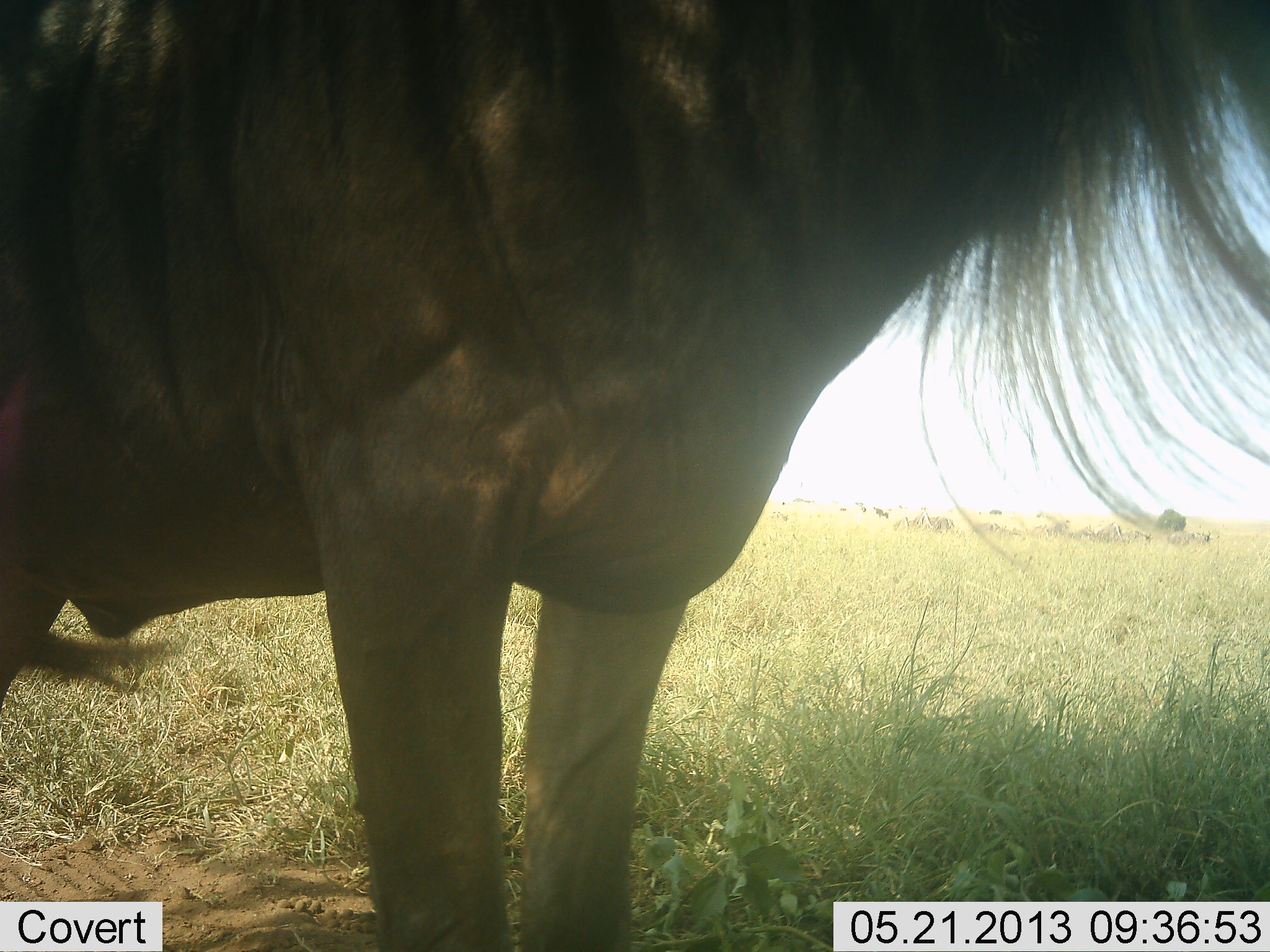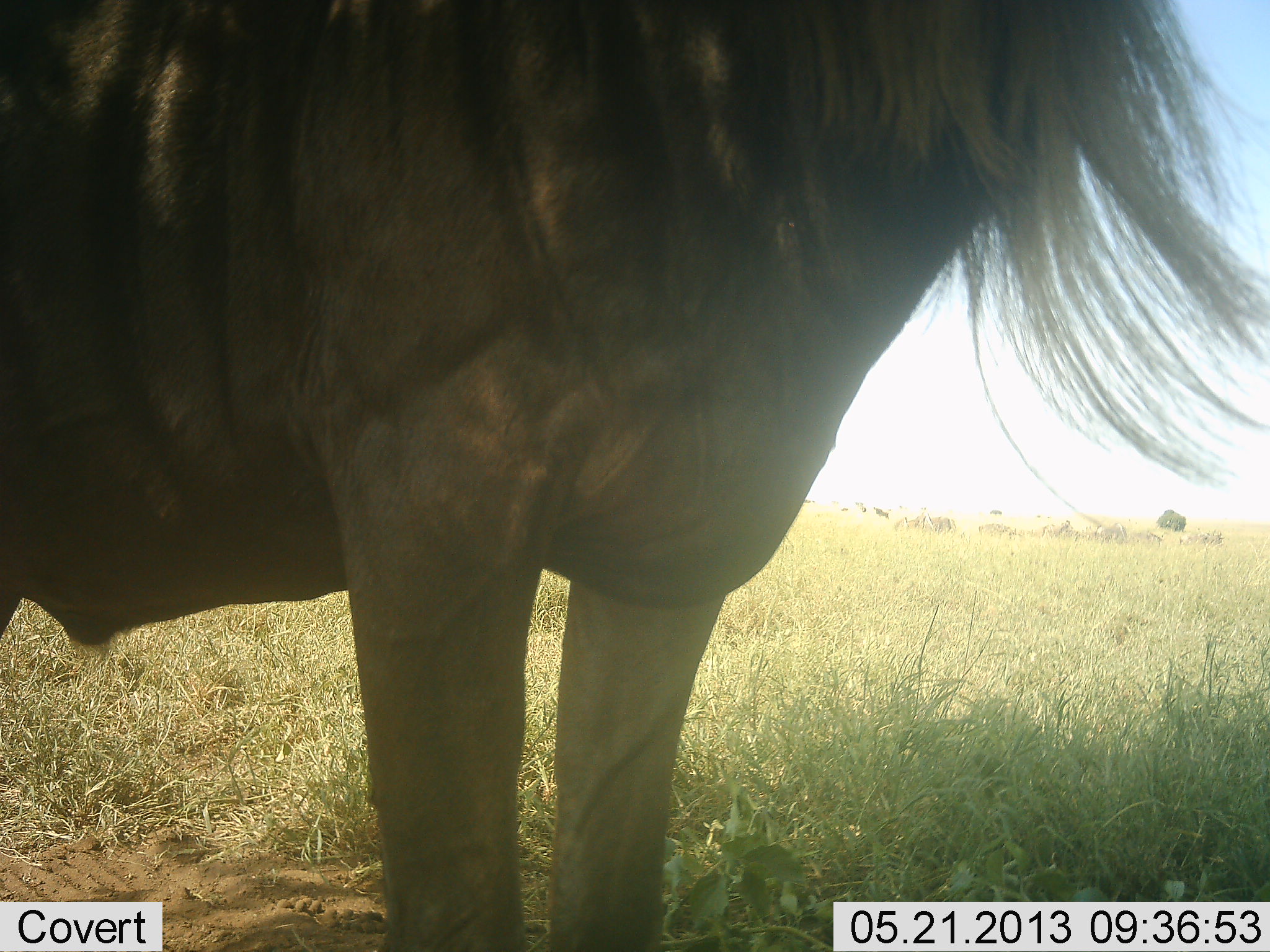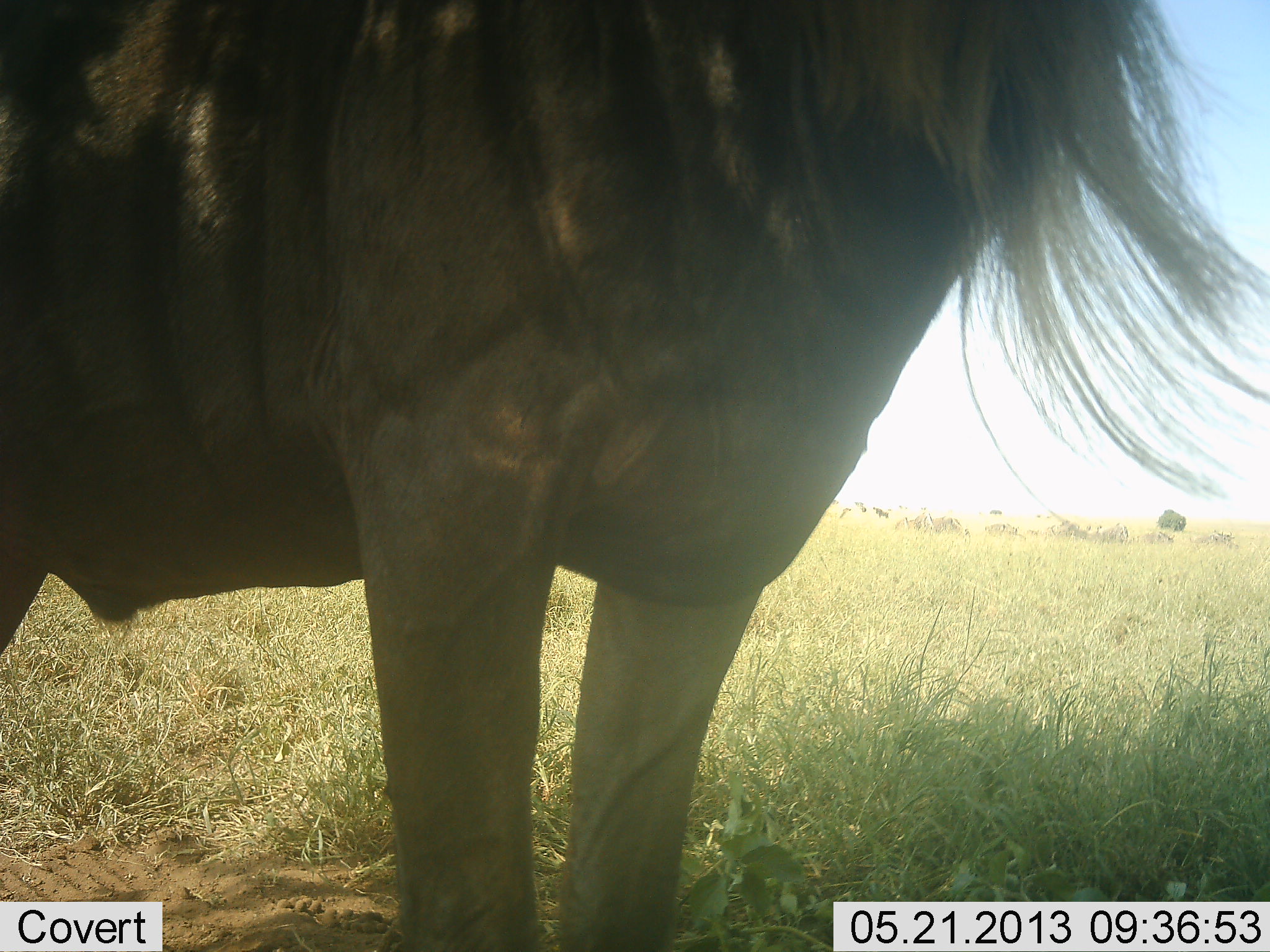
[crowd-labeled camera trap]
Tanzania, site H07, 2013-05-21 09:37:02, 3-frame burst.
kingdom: Animalia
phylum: Chordata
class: Mammalia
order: Artiodactyla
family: Bovidae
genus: Connochaetes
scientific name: Connochaetes taurinus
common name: blue wildebeest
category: wildebeest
Wildebeest (blue wildebeest) (Connochaetes taurinus), count 1. Behavior (volunteer vote fractions): standing 100%, resting 5%, moving 5%, interacting 0%. Young present (vote fraction): 0%. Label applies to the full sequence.